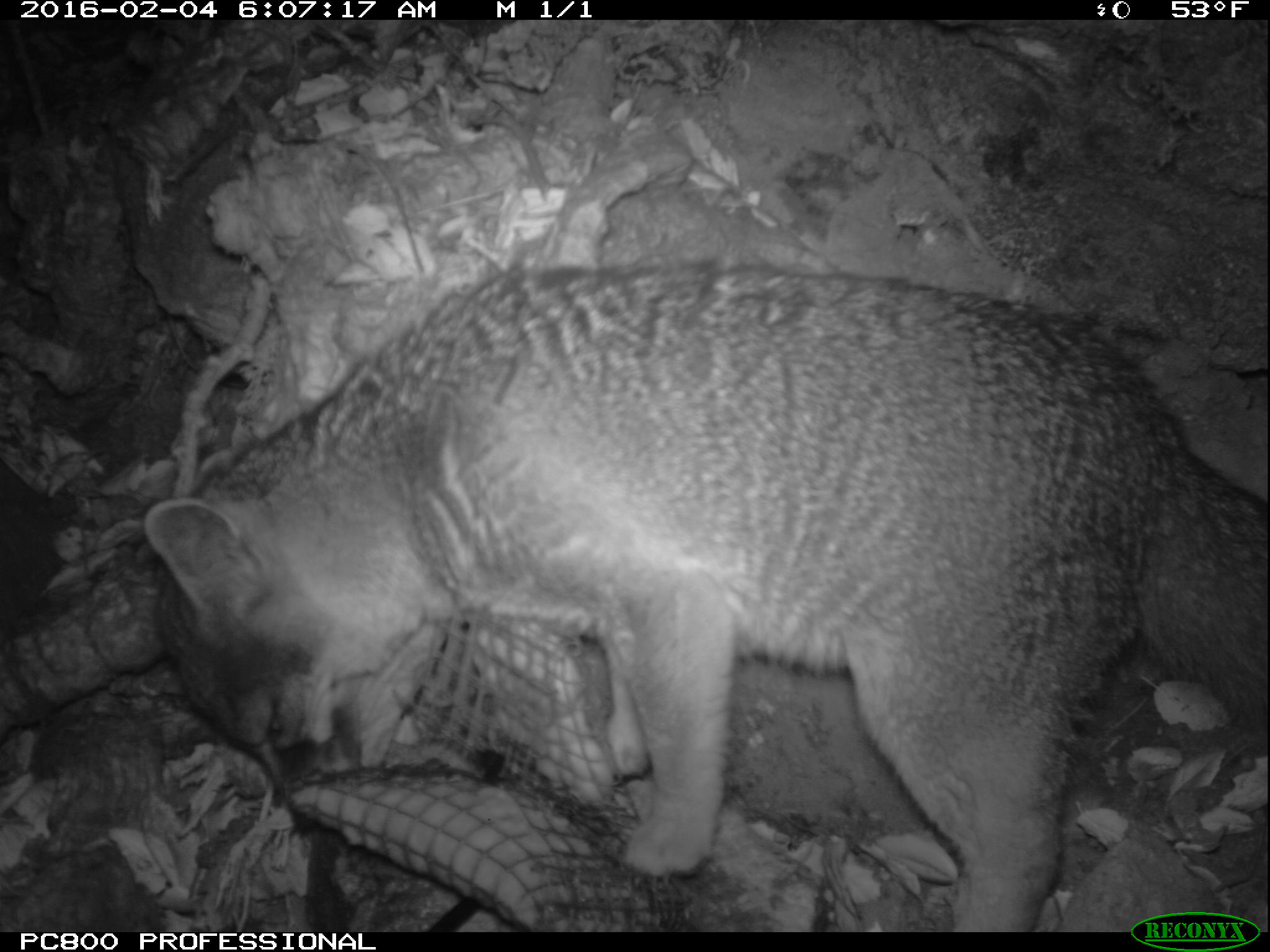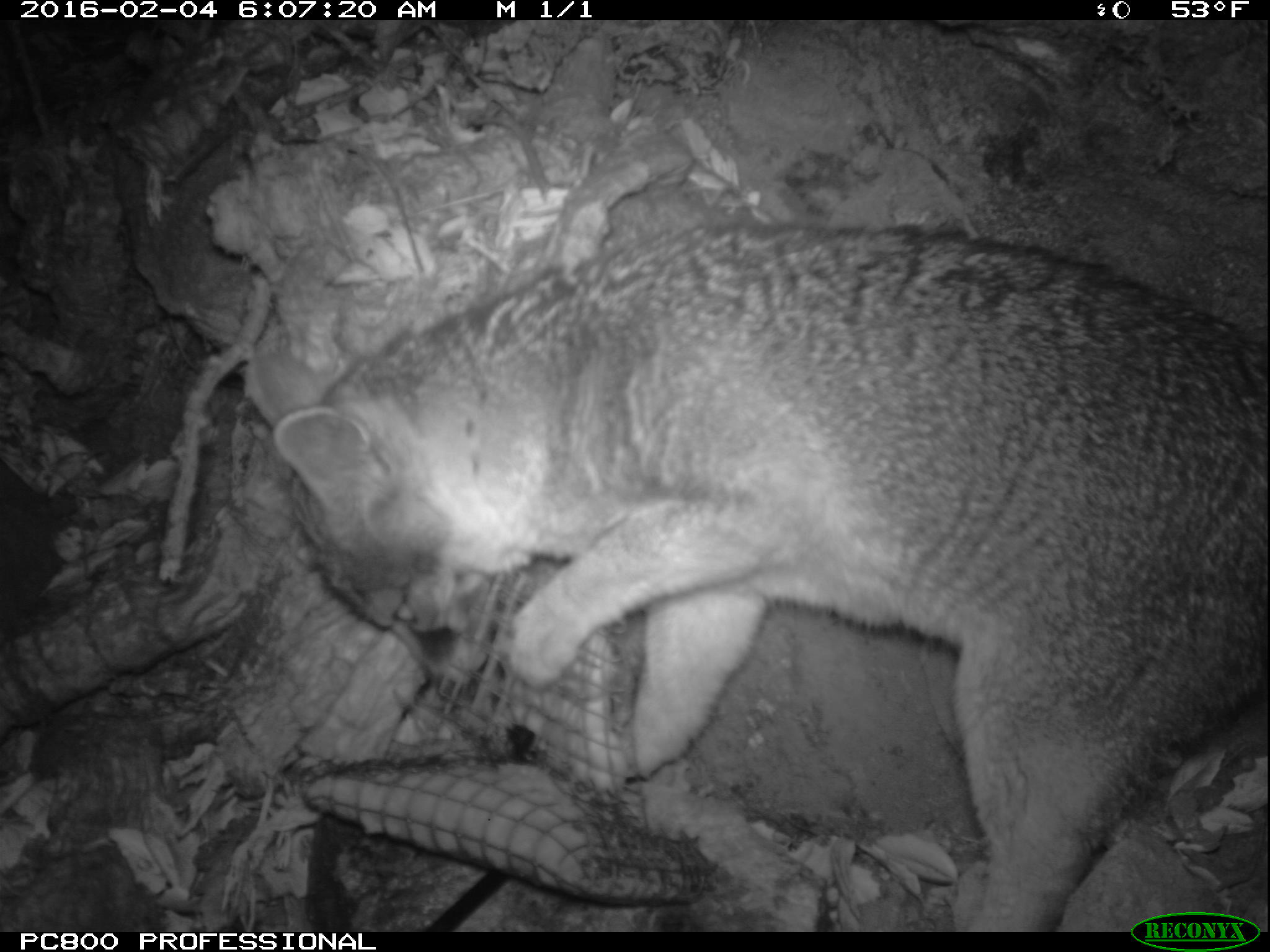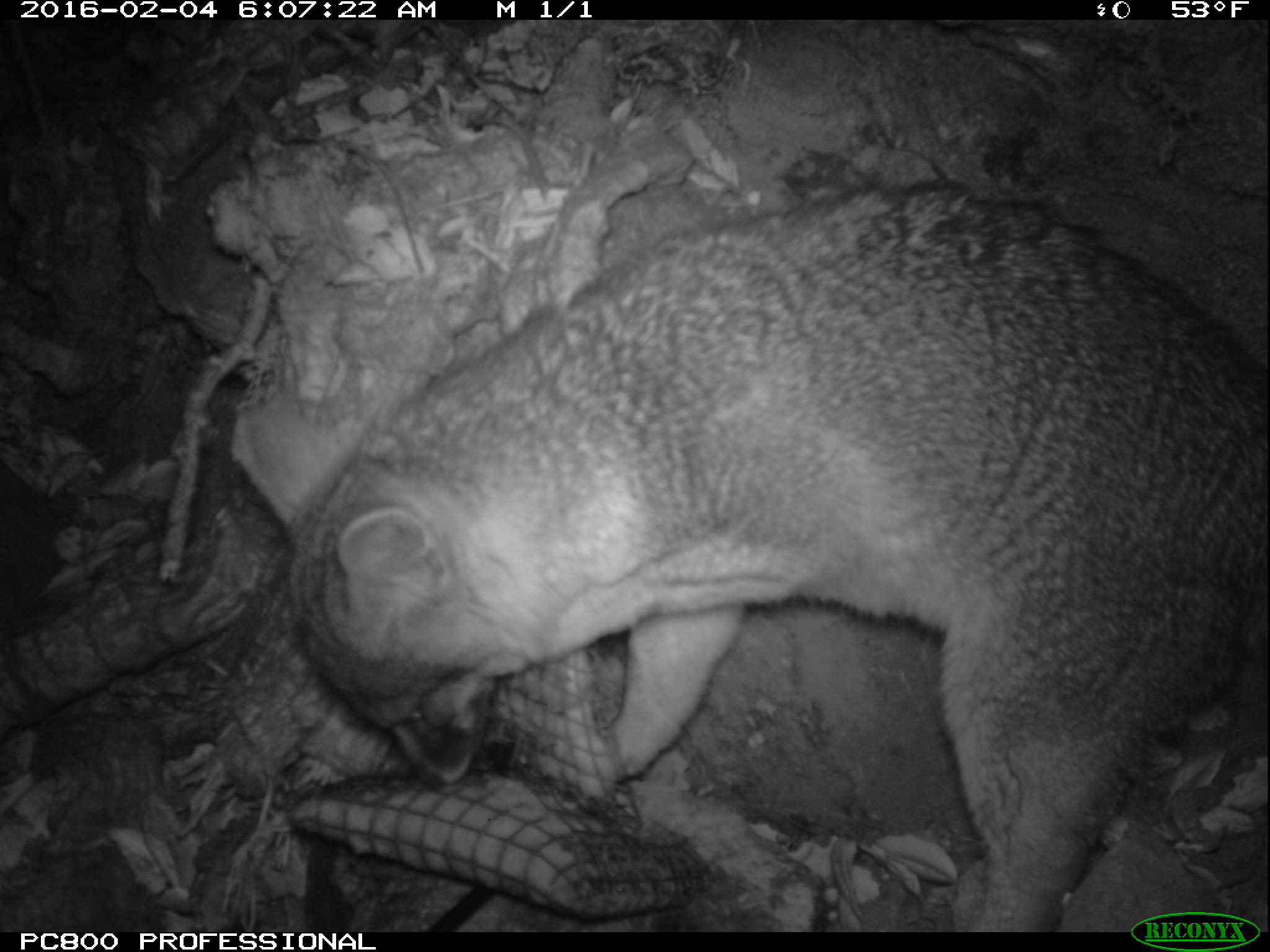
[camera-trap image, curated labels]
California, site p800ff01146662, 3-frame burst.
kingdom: Animalia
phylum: Chordata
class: Mammalia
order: Carnivora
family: Canidae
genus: Urocyon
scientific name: Urocyon littoralis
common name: island fox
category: fox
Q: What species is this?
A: Fox (island fox) (Urocyon littoralis).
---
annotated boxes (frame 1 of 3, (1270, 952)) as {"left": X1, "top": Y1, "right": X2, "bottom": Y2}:
fox: {"left": 143, "top": 260, "right": 1269, "bottom": 932}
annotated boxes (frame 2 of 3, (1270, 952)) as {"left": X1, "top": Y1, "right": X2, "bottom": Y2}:
fox: {"left": 246, "top": 225, "right": 1268, "bottom": 932}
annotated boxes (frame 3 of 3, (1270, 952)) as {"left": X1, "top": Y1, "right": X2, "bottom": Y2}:
fox: {"left": 232, "top": 180, "right": 1269, "bottom": 932}